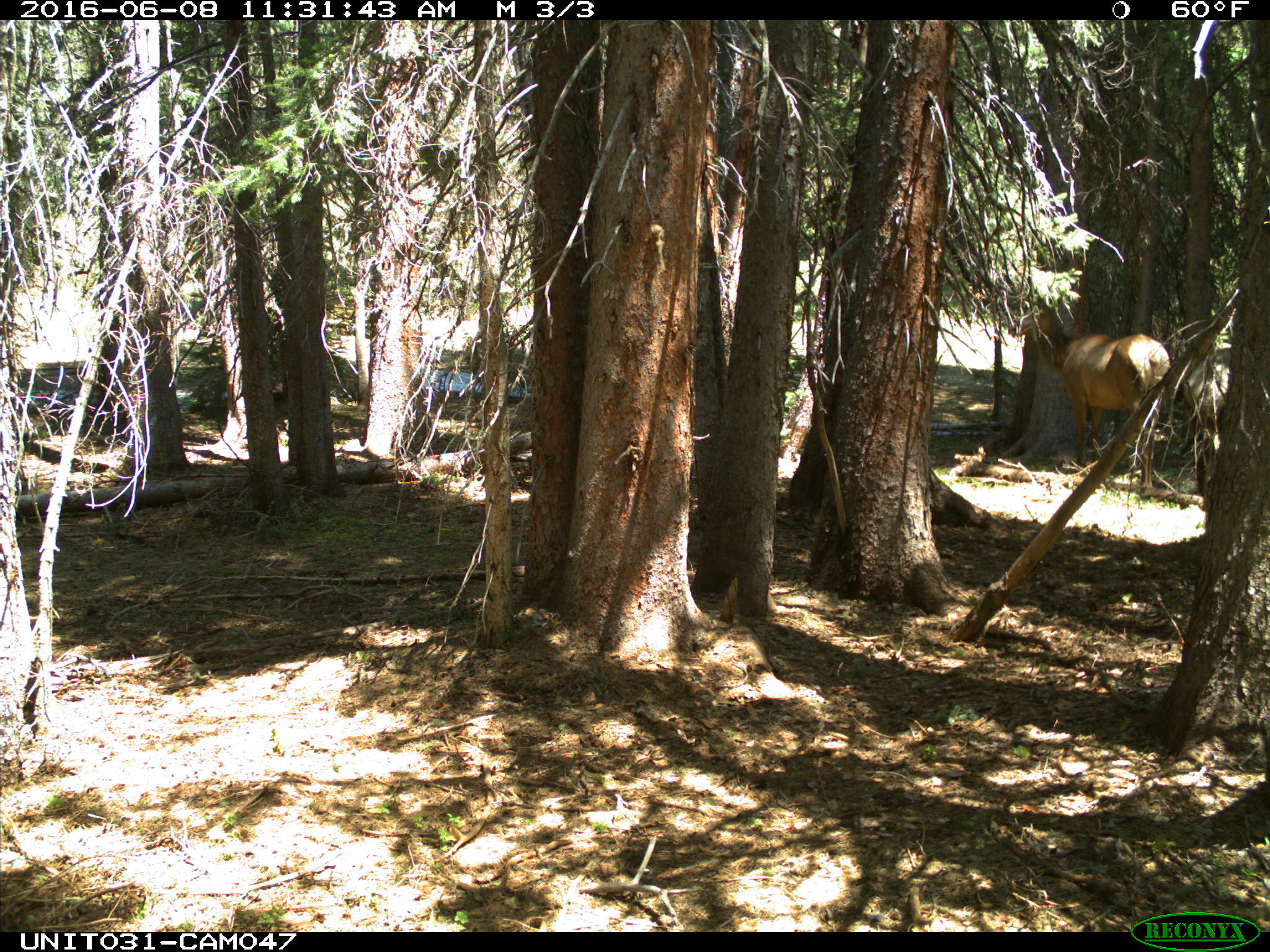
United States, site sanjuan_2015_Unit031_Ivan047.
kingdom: Animalia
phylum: Chordata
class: Mammalia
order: Artiodactyla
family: Cervidae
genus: Cervus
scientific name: Cervus elaphus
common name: red deer